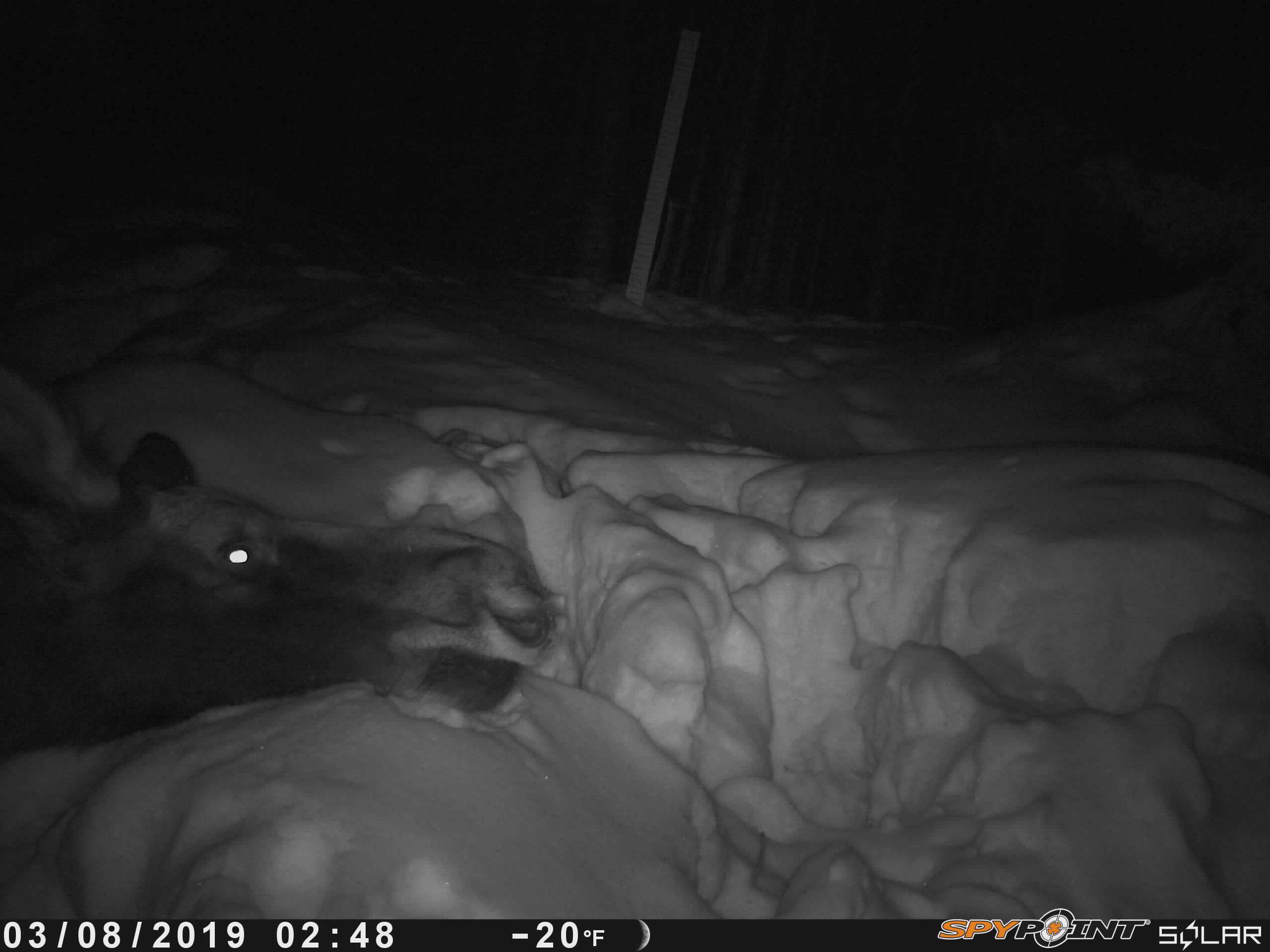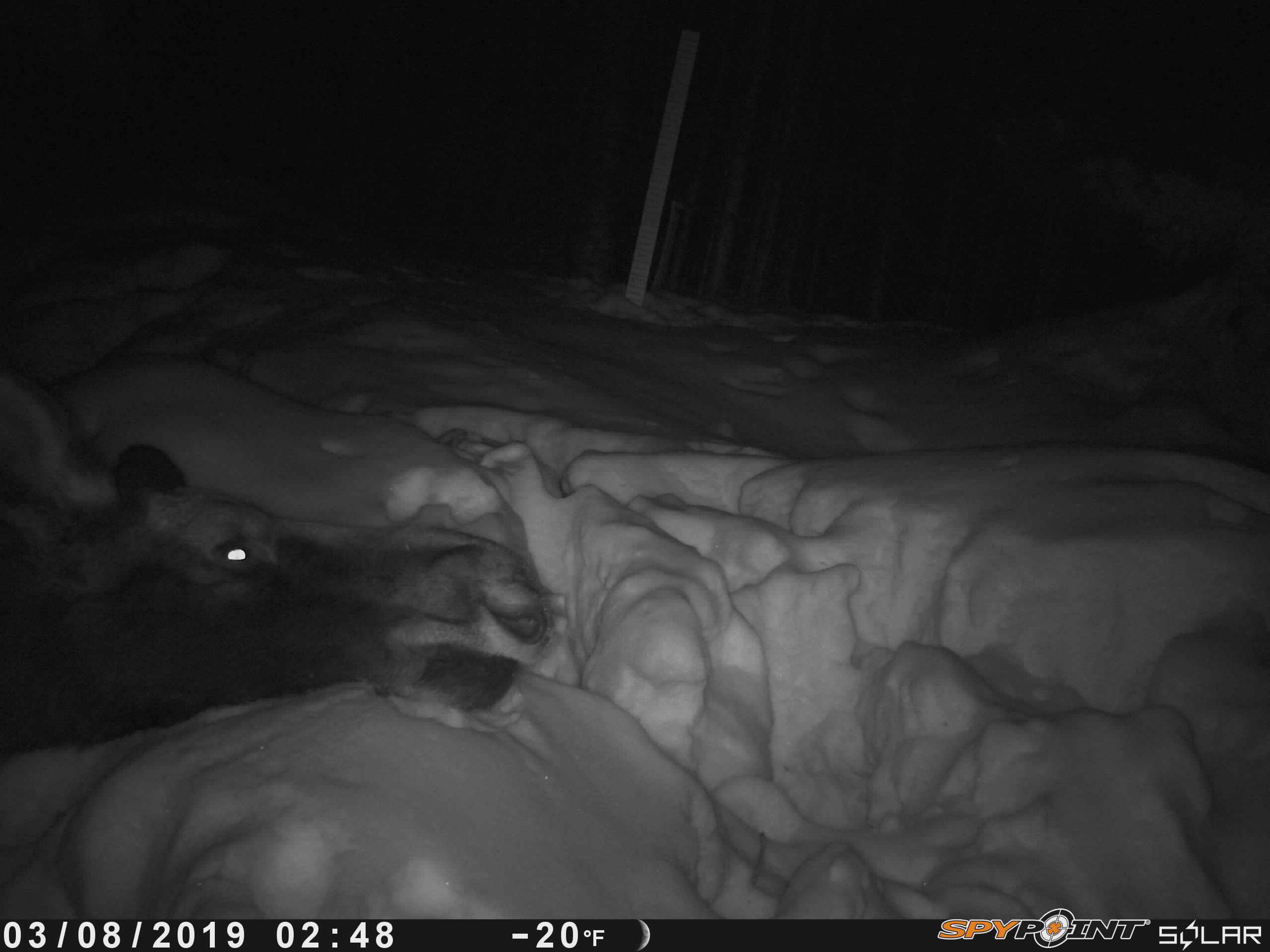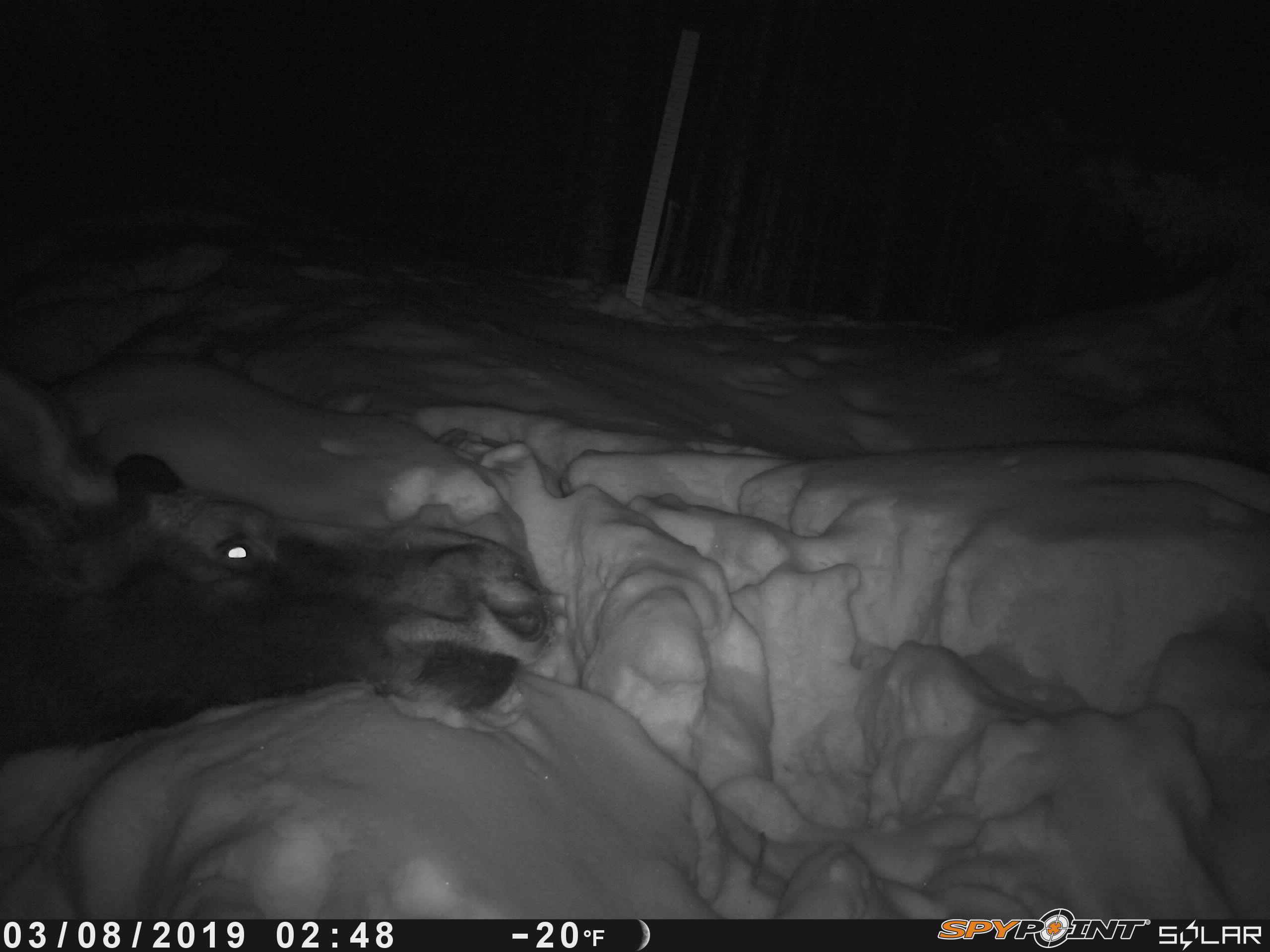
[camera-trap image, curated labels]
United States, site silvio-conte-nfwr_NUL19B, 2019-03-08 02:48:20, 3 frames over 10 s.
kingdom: Animalia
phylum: Chordata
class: Mammalia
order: Artiodactyla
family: Cervidae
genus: Alces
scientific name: Alces alces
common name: moose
Moose (Alces alces).